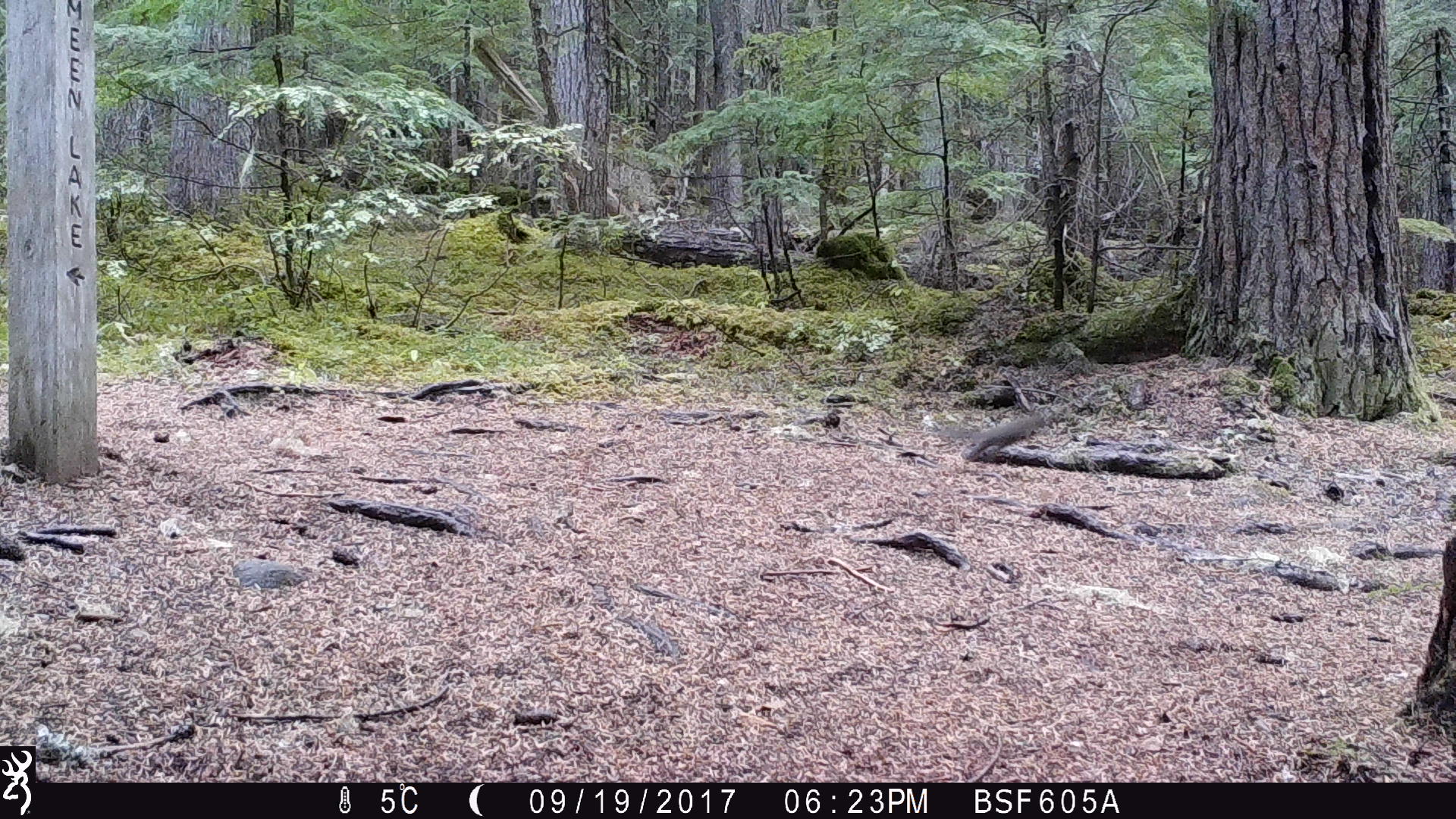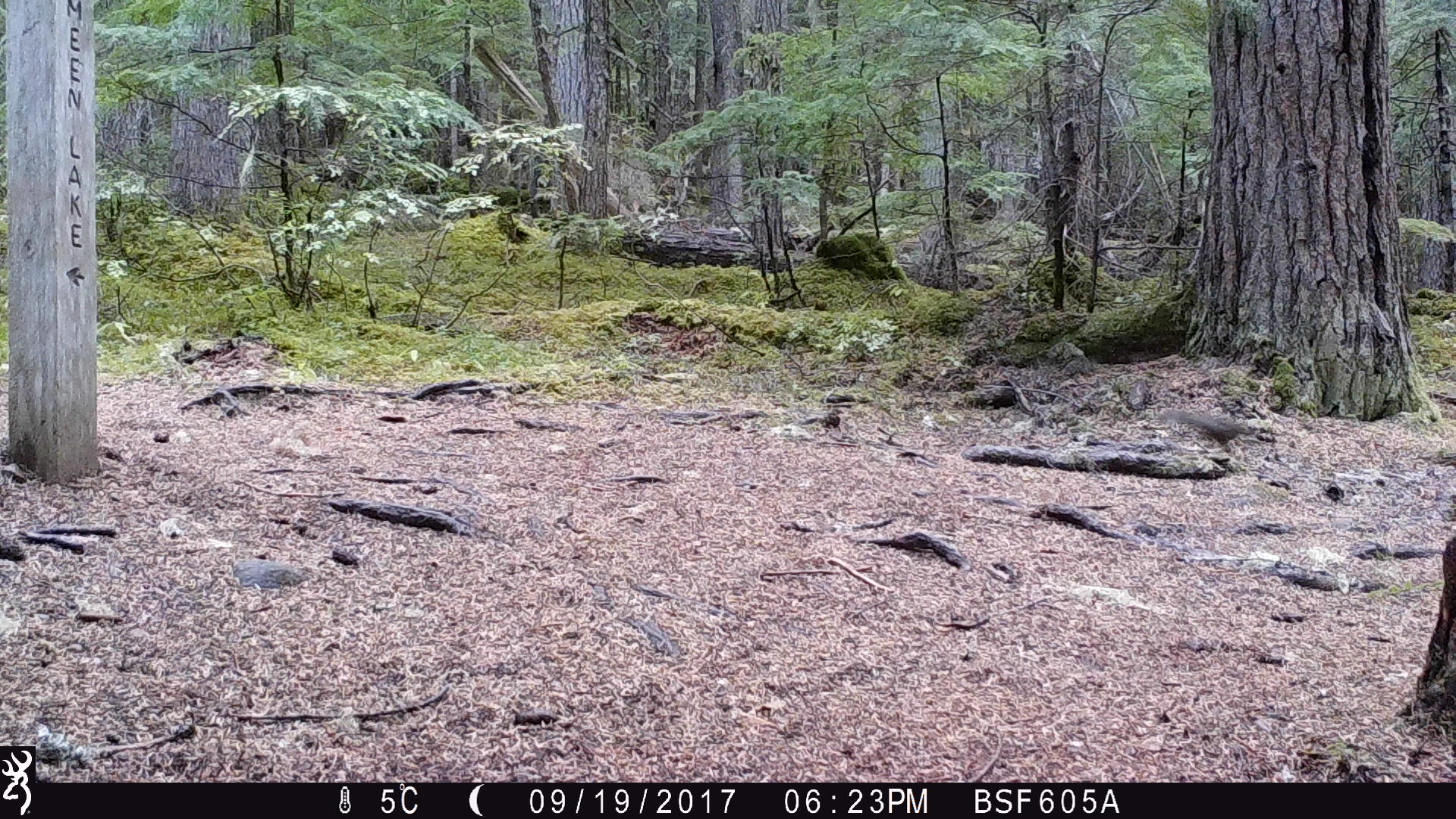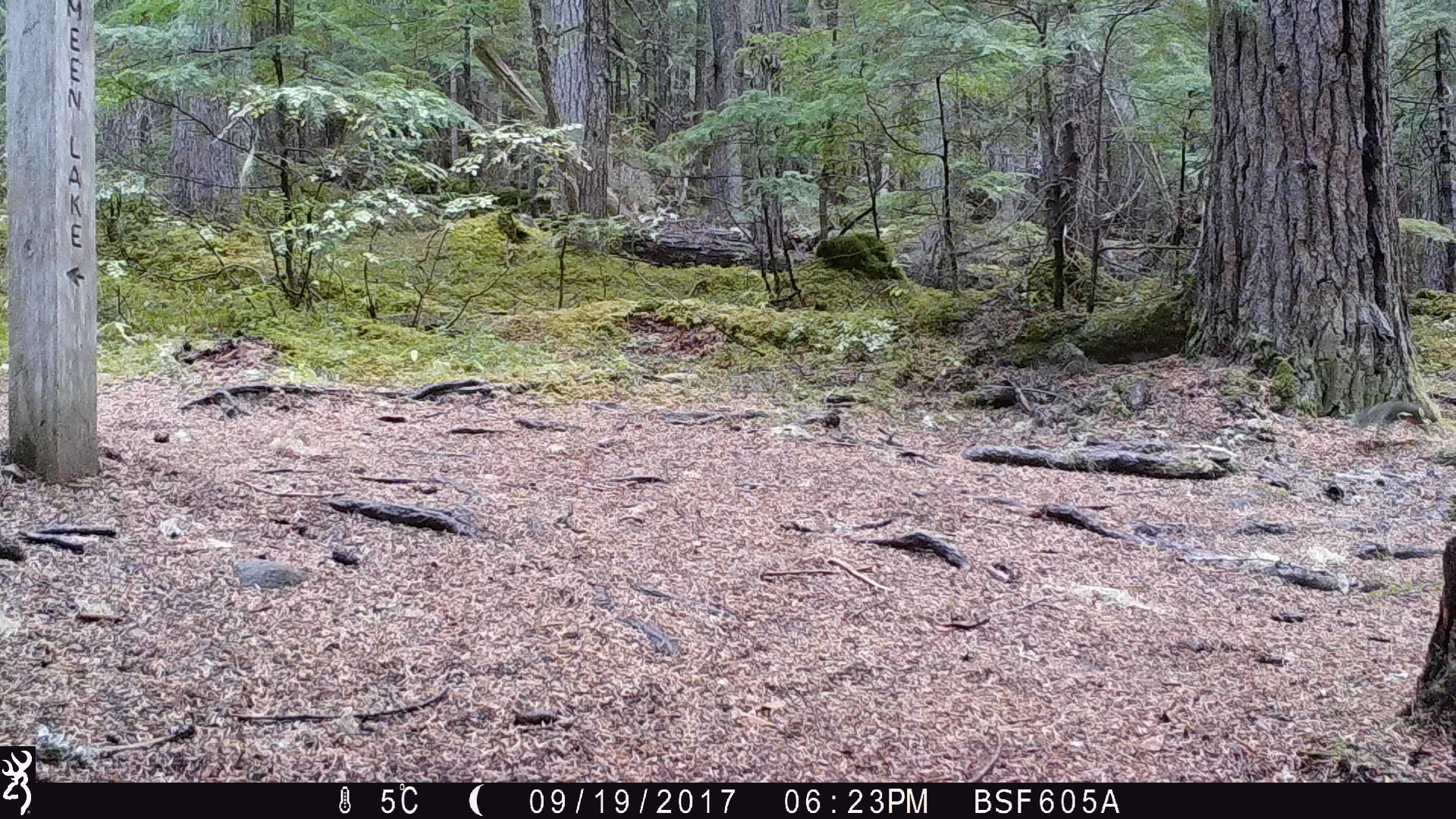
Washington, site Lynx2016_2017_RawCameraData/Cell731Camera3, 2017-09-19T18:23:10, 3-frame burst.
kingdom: Animalia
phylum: Chordata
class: Mammalia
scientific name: Mammalia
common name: small mammal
Small mammal (Mammalia). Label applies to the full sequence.